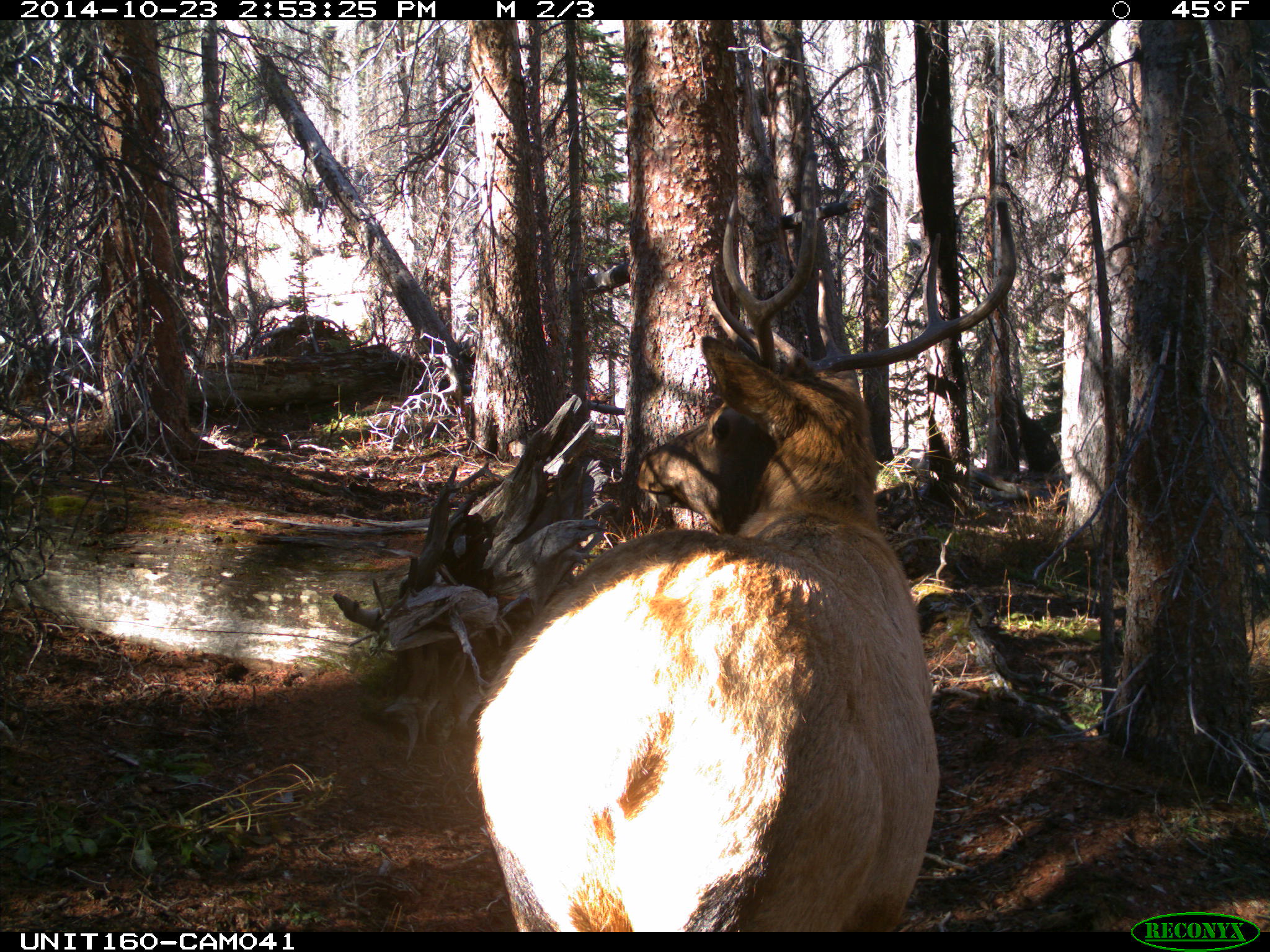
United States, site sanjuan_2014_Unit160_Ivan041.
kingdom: Animalia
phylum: Chordata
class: Mammalia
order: Artiodactyla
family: Cervidae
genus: Cervus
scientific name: Cervus elaphus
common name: red deer